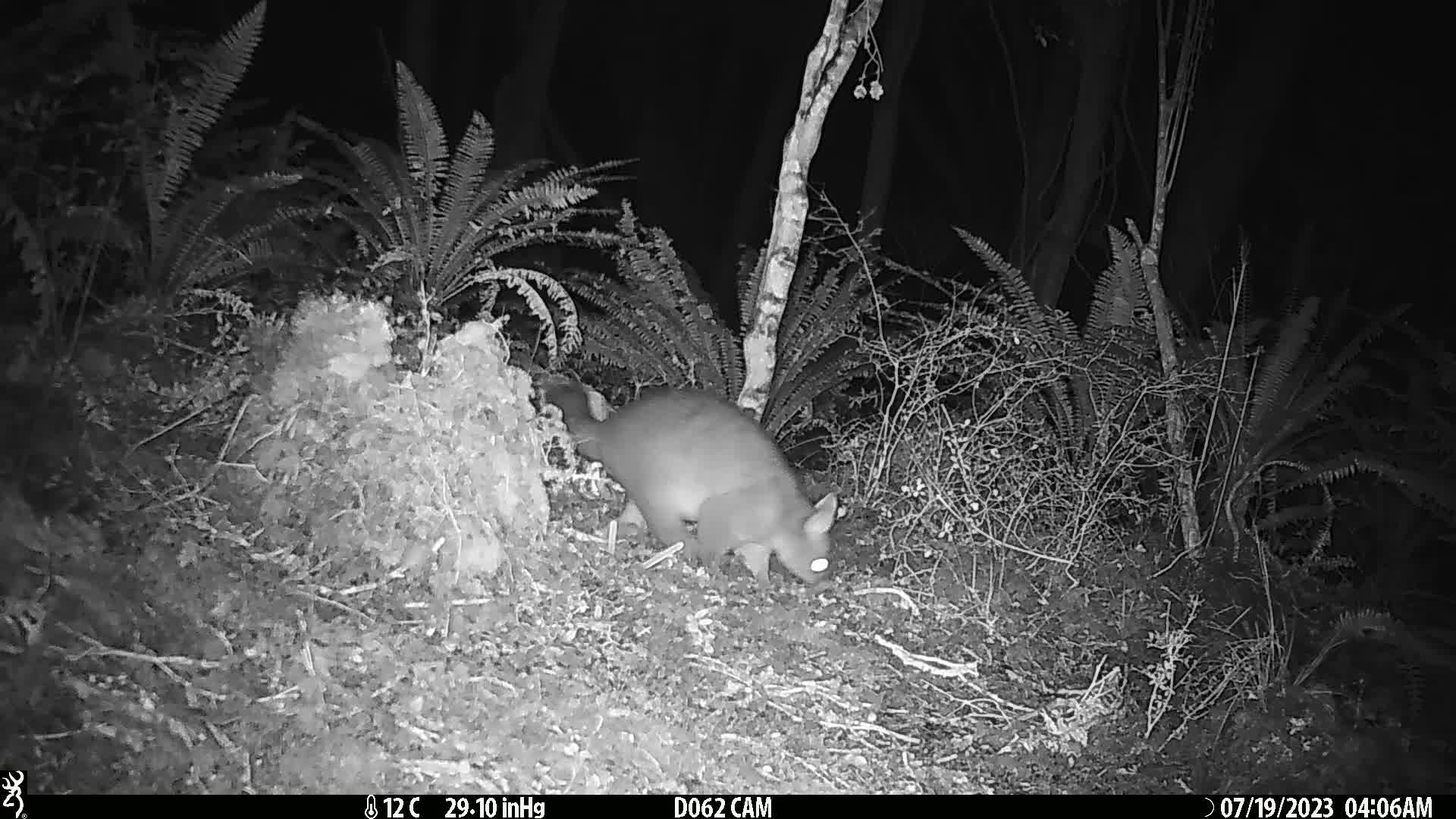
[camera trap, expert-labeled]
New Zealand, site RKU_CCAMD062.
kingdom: Animalia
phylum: Chordata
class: Mammalia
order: Diprotodontia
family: Phalangeridae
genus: Trichosurus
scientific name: Trichosurus vulpecula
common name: common brushtail possum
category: possum